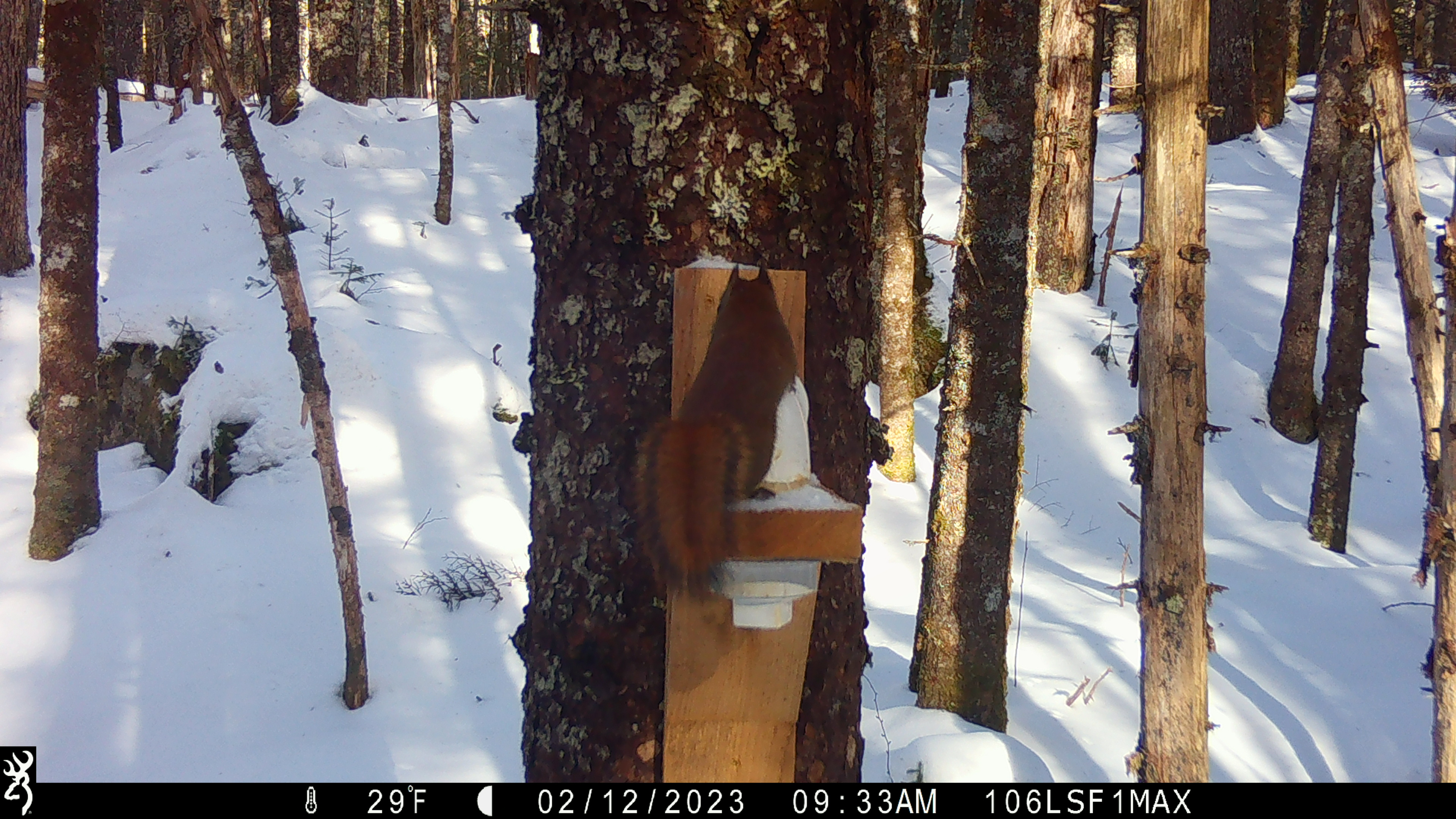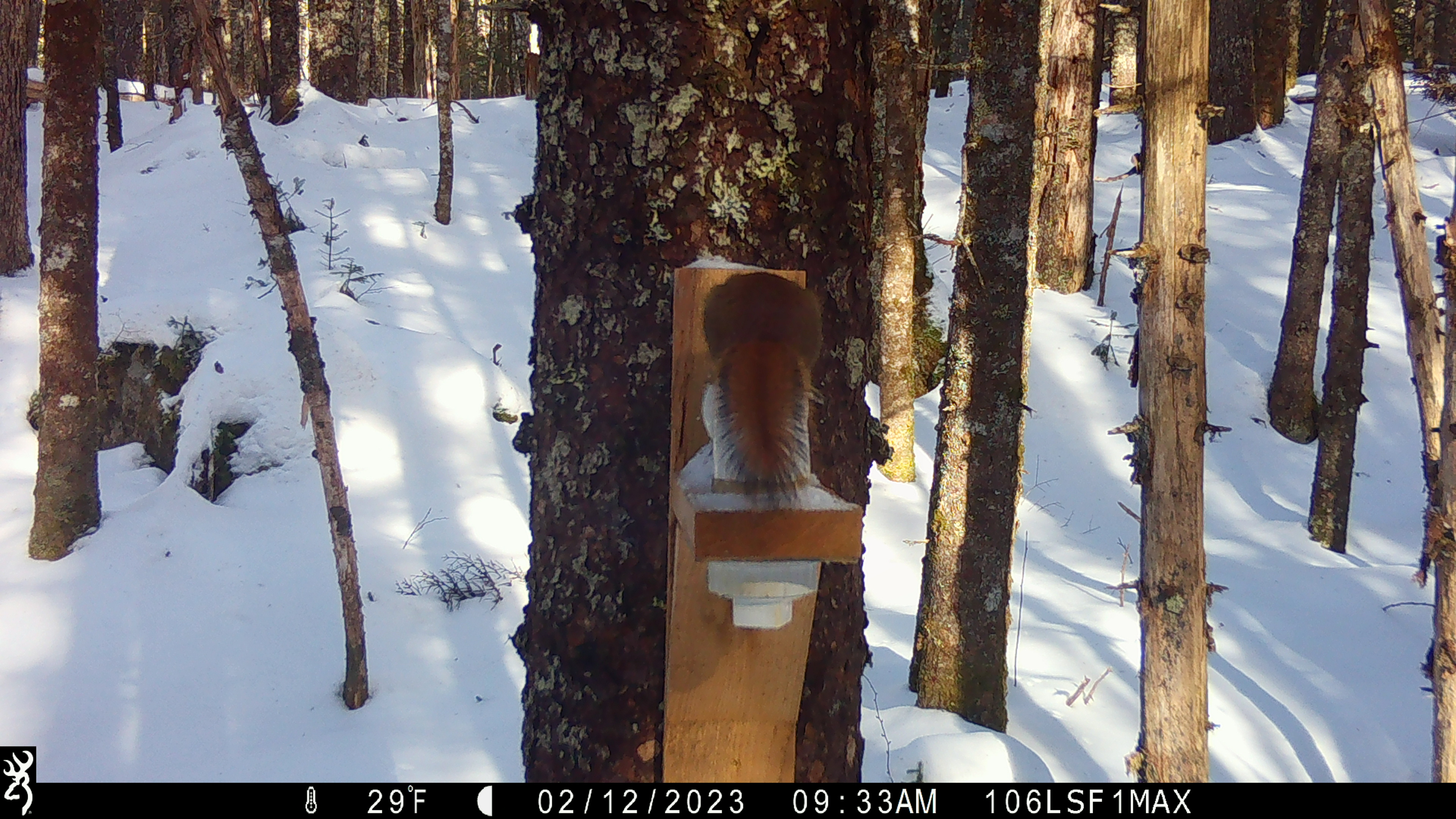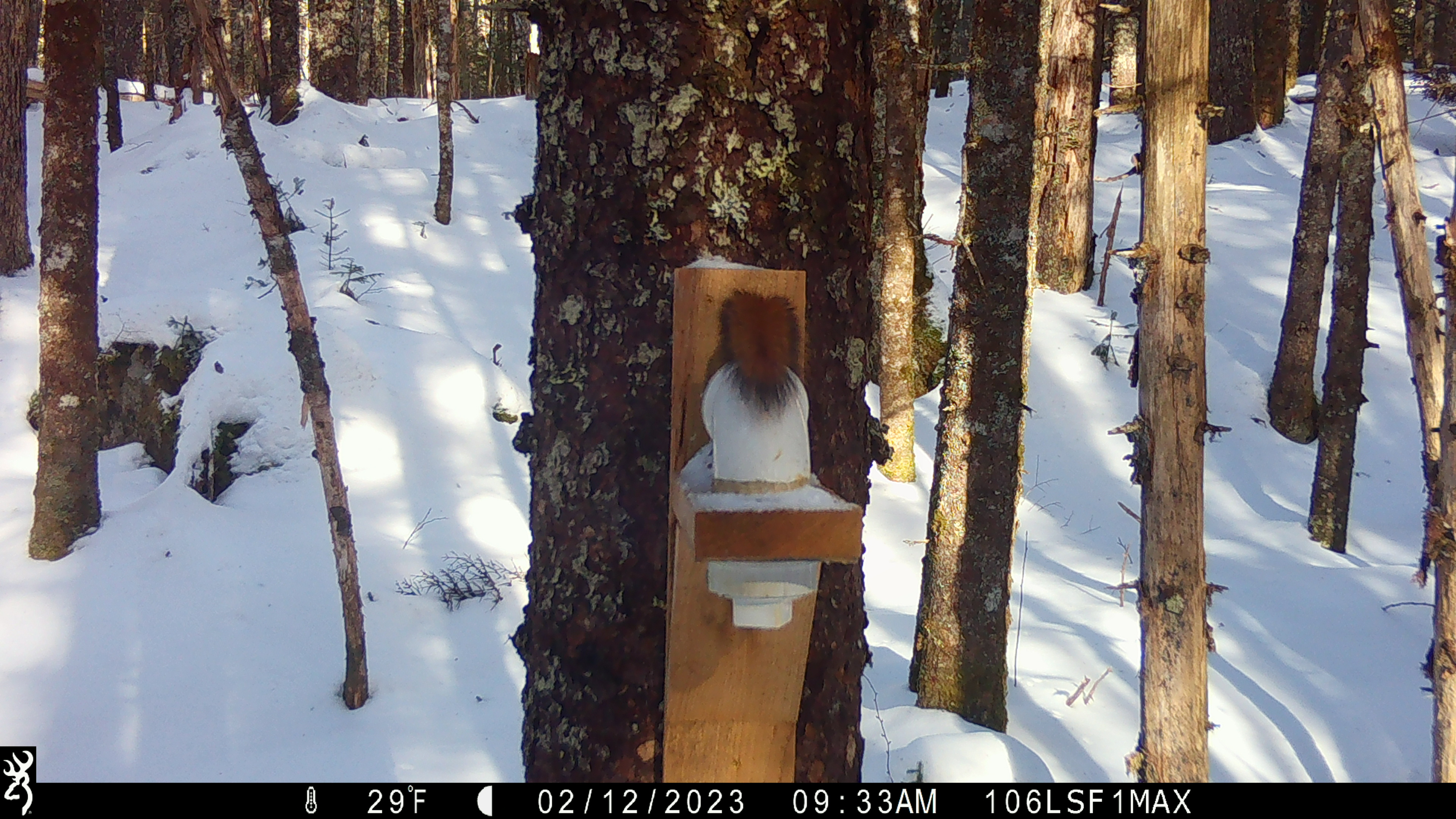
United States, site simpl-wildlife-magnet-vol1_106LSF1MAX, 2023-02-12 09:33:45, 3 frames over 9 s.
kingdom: Animalia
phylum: Chordata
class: Mammalia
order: Rodentia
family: Sciuridae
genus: Tamiasciurus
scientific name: Tamiasciurus hudsonicus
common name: red squirrel